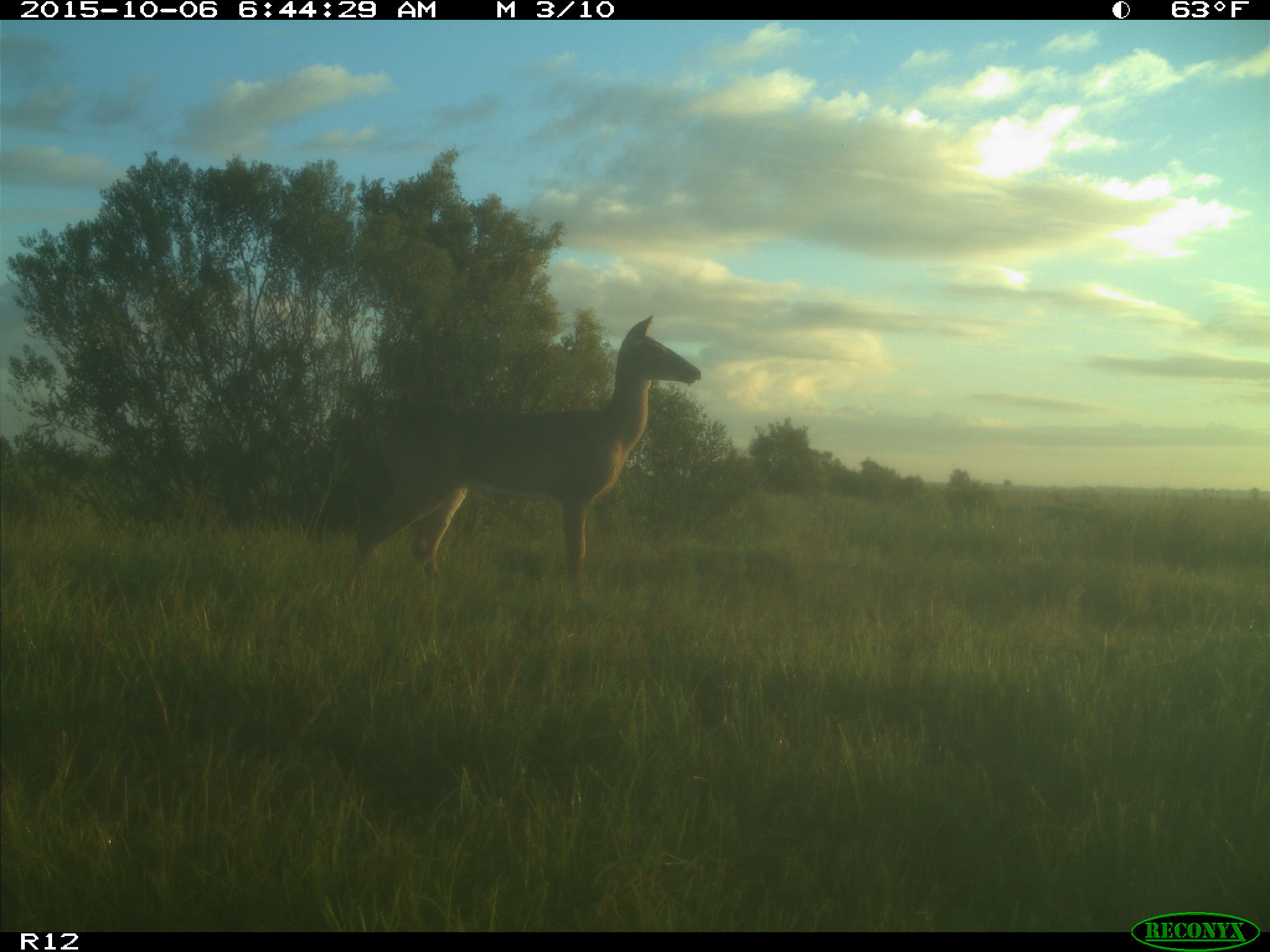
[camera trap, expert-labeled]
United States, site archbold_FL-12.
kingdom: Animalia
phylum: Chordata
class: Mammalia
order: Artiodactyla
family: Cervidae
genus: Odocoileus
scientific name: Odocoileus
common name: deer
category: unidentified deer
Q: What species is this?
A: Unidentified deer (deer) (Odocoileus).